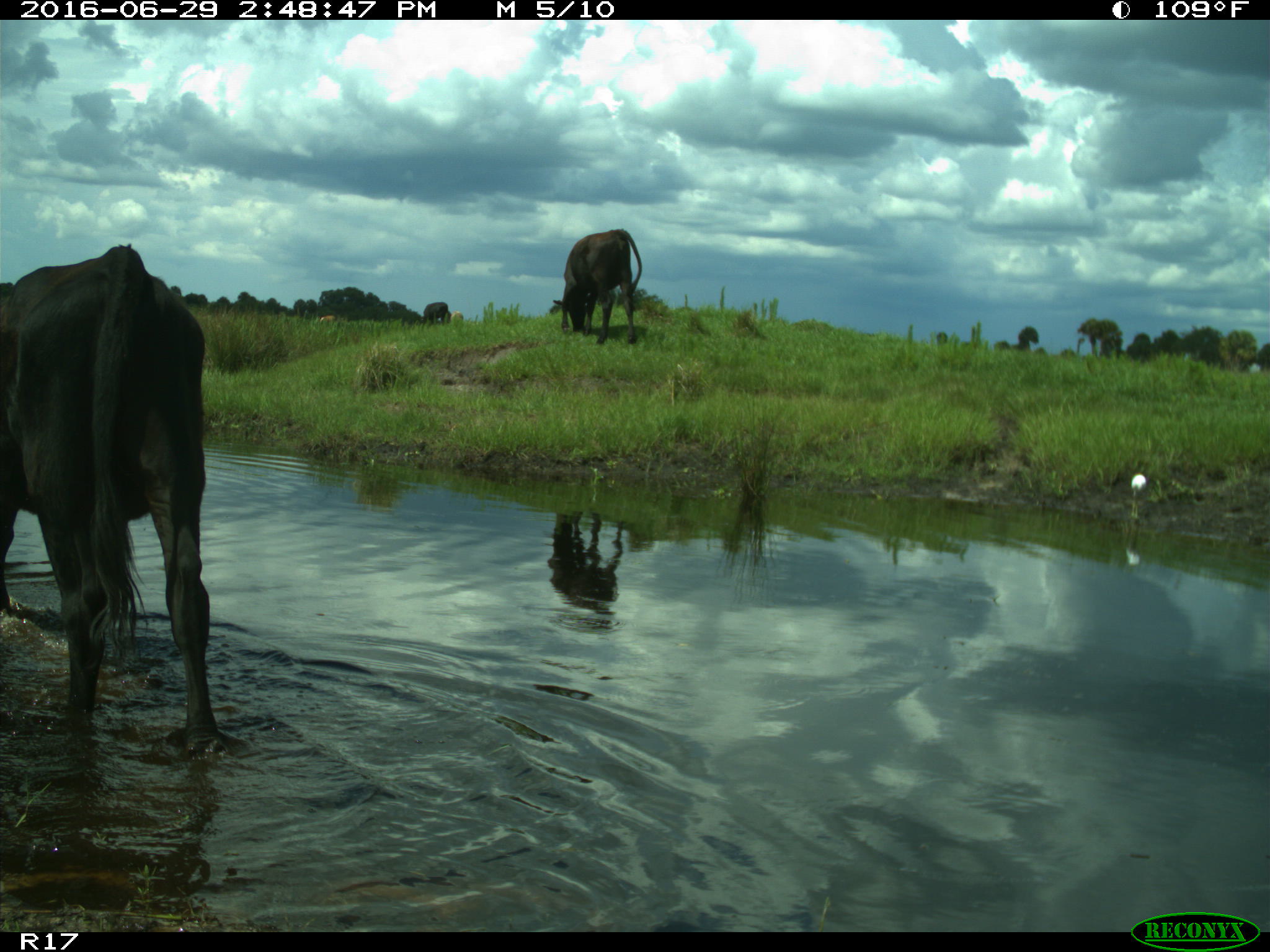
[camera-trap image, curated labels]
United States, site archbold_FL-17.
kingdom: Animalia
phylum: Chordata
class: Mammalia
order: Artiodactyla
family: Bovidae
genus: Bos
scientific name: Bos taurus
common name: domestic cow